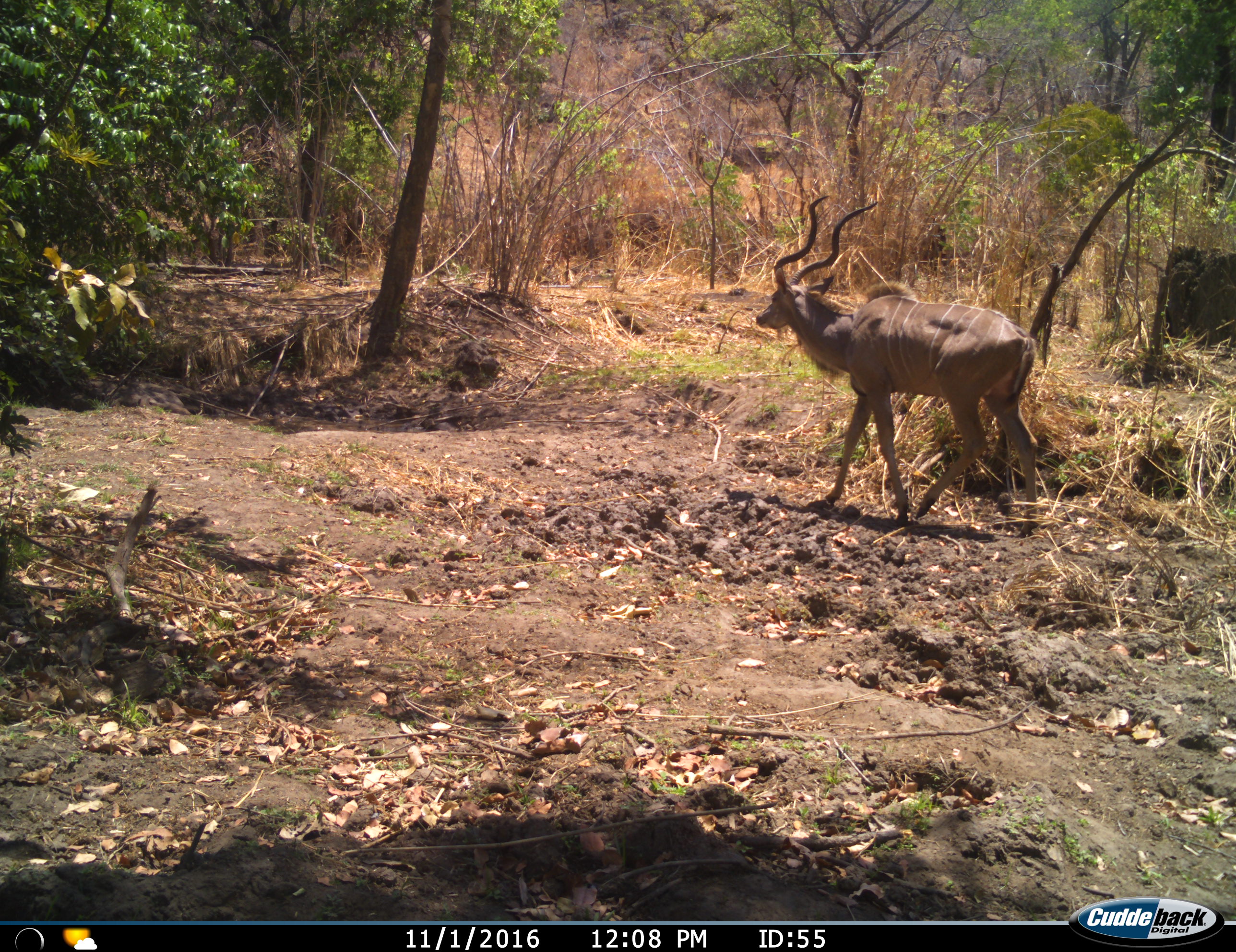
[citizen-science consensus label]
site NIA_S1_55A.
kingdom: Animalia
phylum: Chordata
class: Mammalia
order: Artiodactyla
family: Bovidae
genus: Tragelaphus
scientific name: Tragelaphus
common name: kudu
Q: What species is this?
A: Kudu (Tragelaphus).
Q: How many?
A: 1.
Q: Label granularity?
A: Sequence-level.